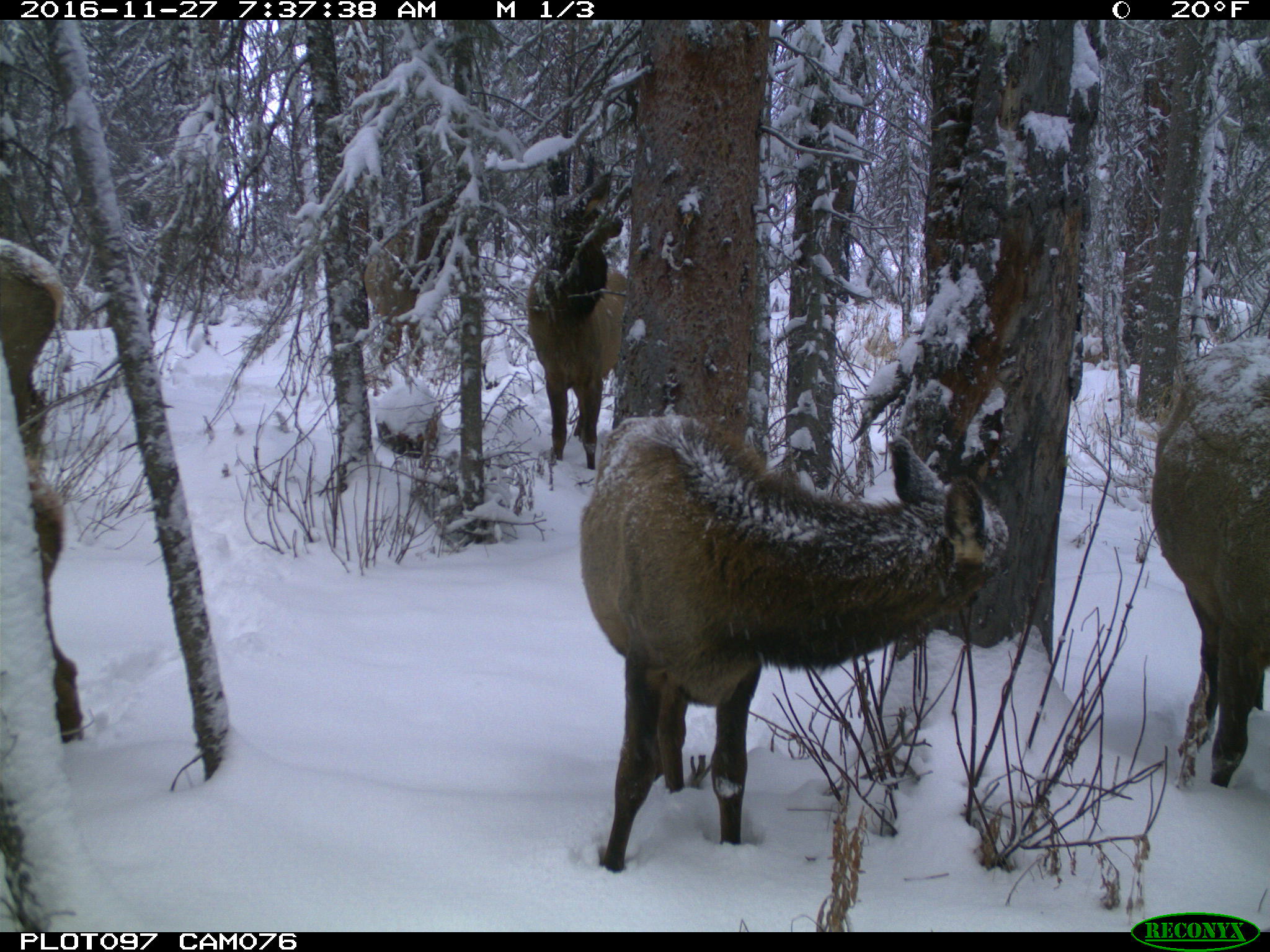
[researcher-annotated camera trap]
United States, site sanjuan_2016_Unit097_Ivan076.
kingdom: Animalia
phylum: Chordata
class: Mammalia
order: Artiodactyla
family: Cervidae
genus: Cervus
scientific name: Cervus elaphus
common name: red deer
Cervus elaphus (red deer).